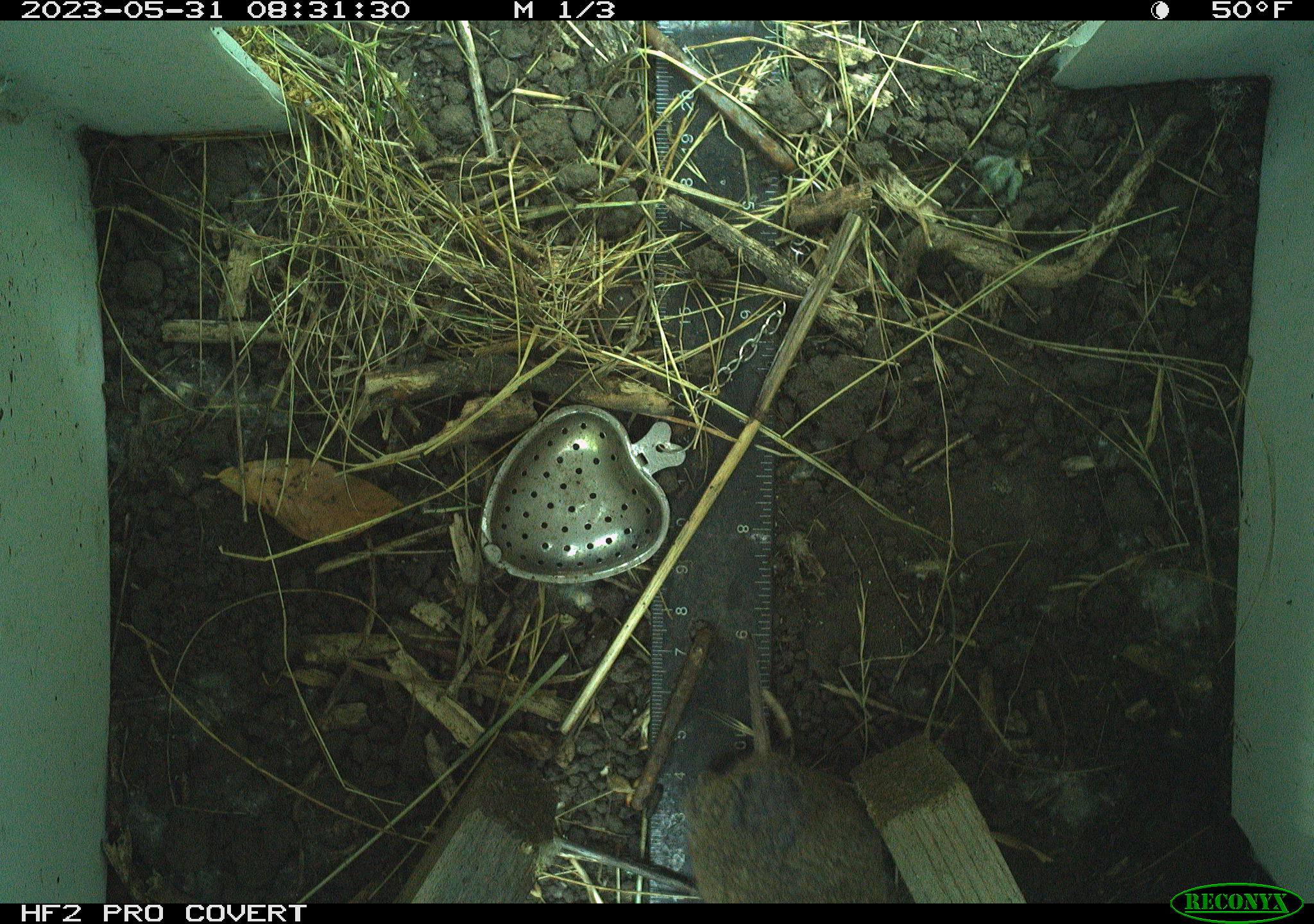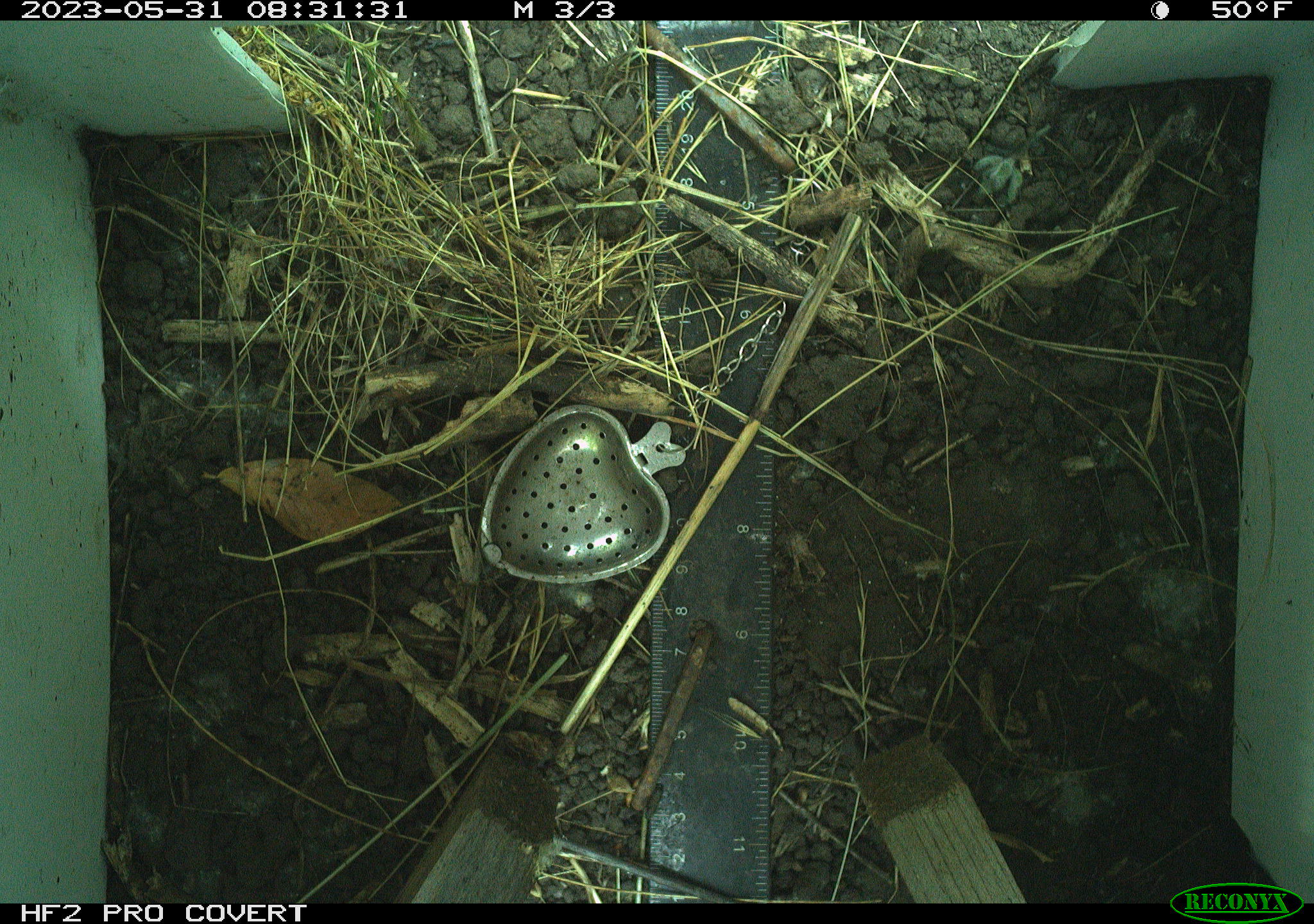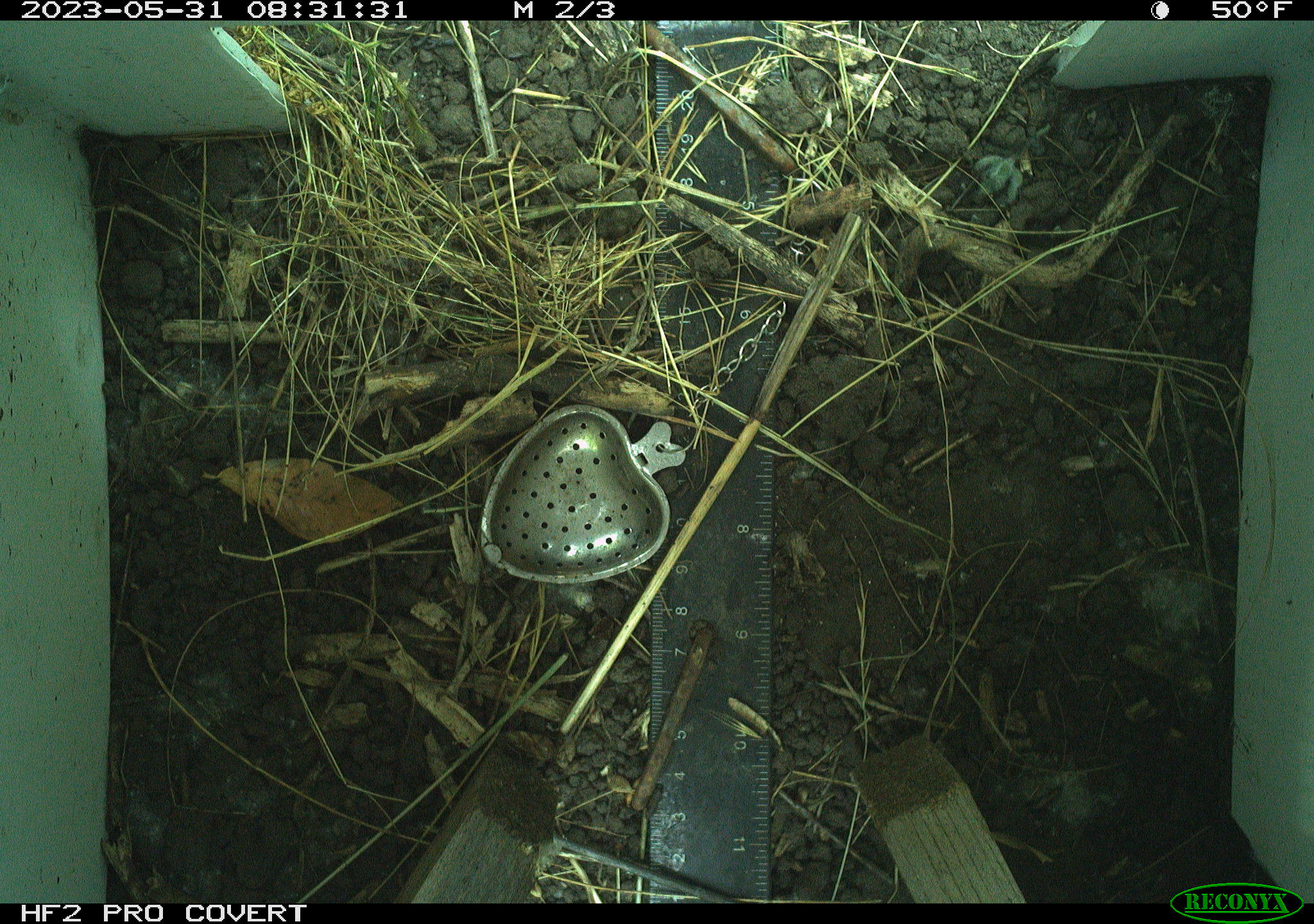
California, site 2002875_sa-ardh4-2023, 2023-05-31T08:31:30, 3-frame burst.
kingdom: Animalia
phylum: Chordata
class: Mammalia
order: Rodentia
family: Cricetidae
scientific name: Arvicolinae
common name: voles, lemmings, and muskrats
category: arvicolinae subfamily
Arvicolinae subfamily (voles, lemmings, and muskrats) (Arvicolinae).